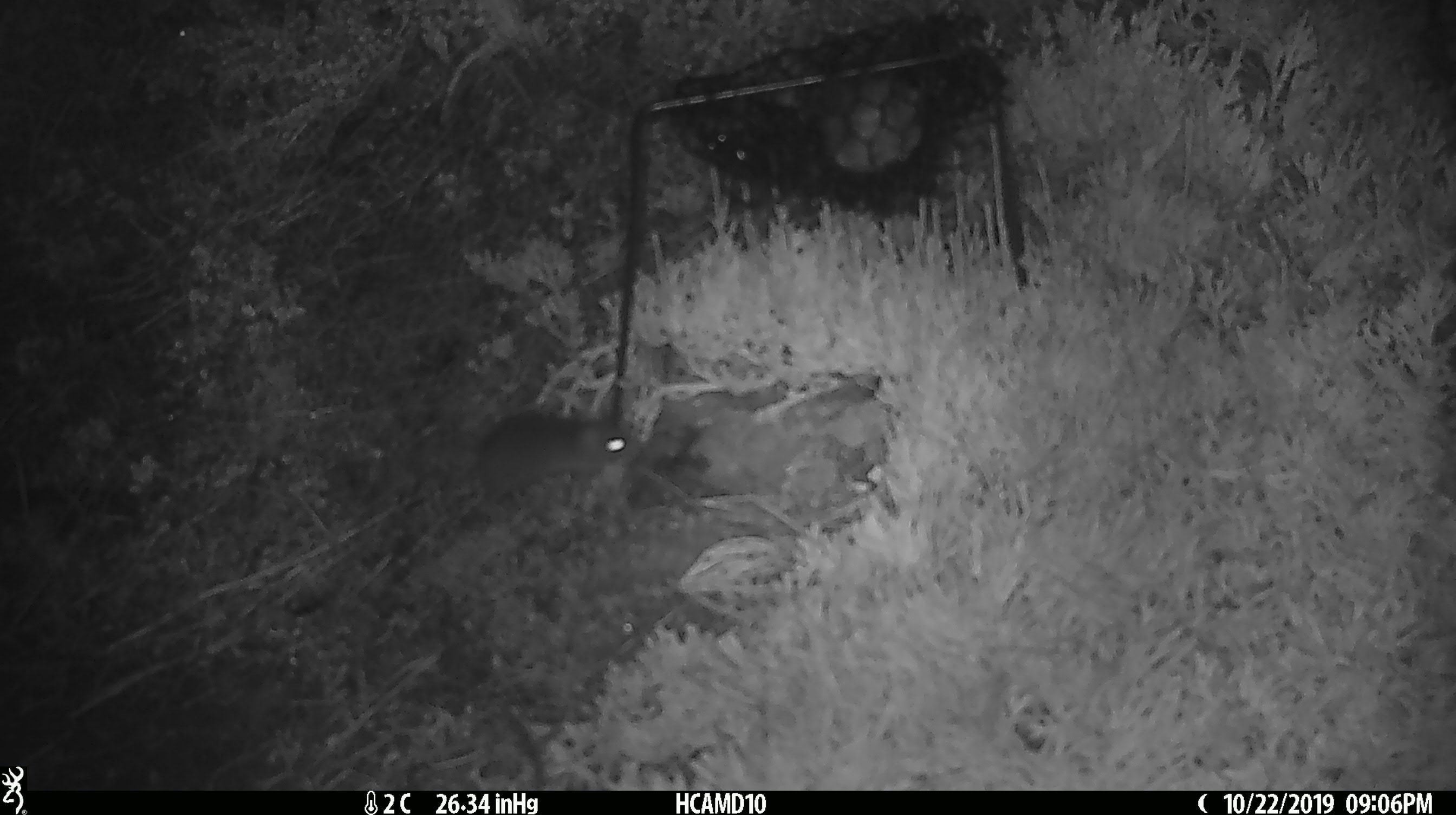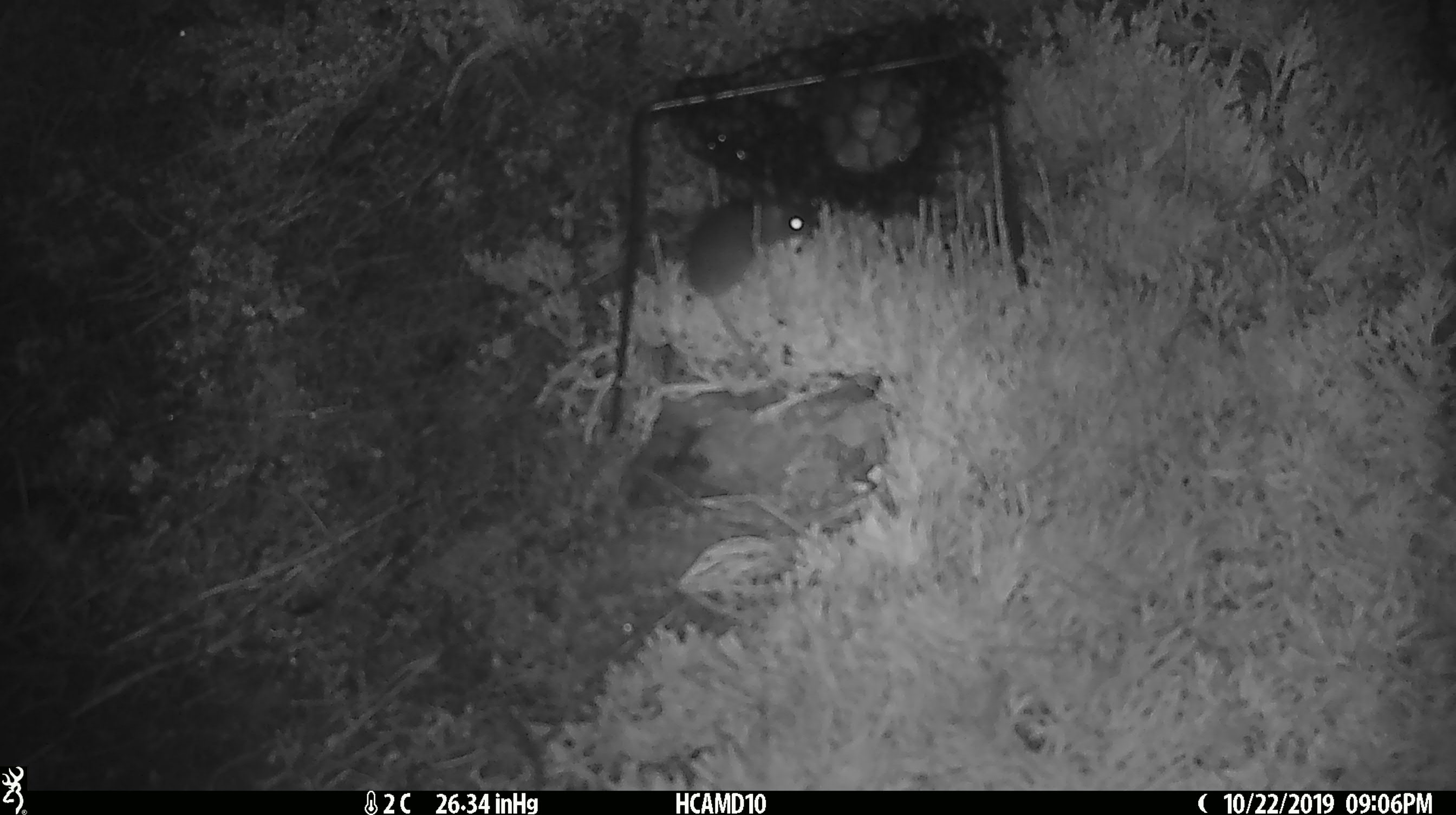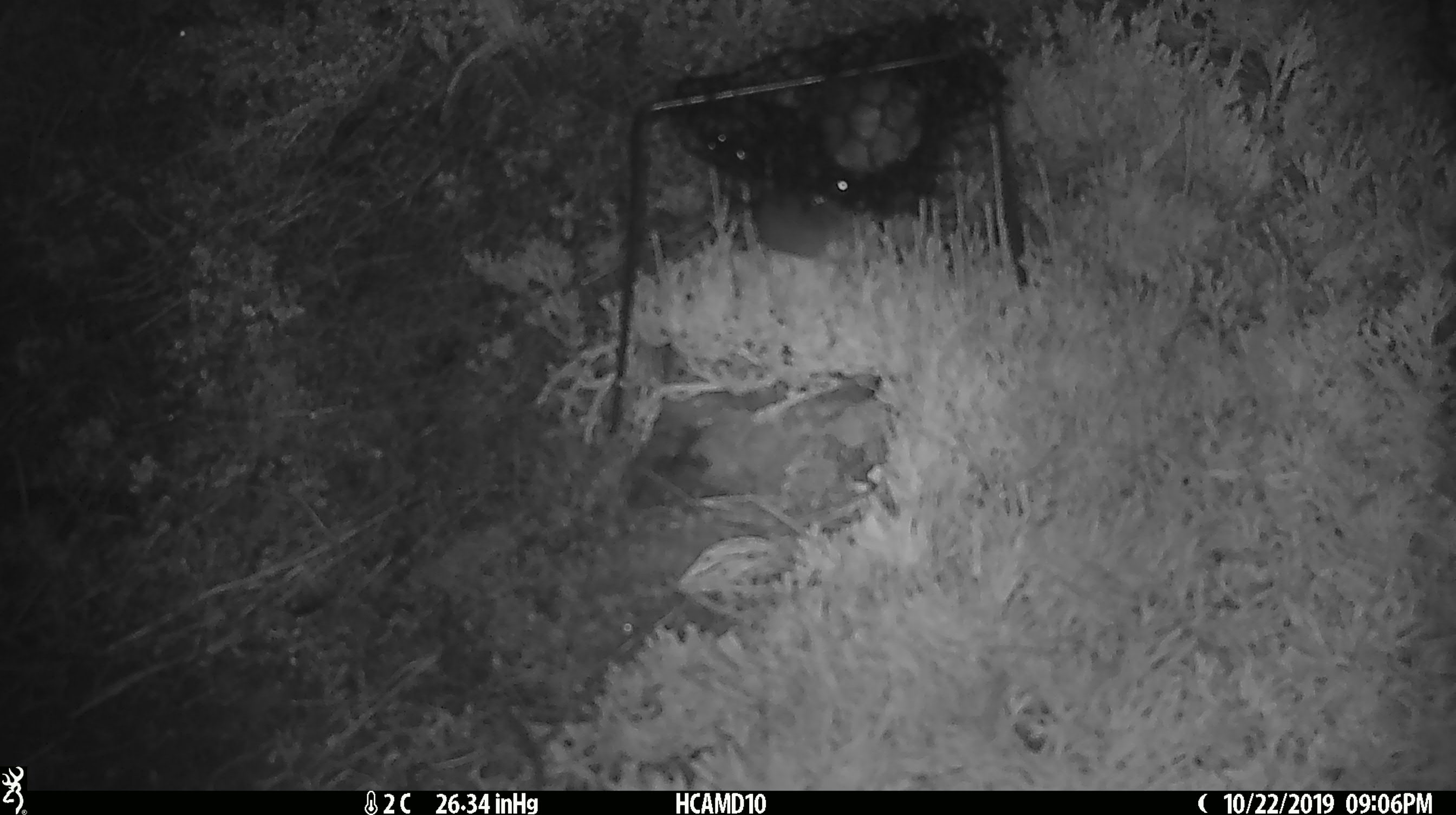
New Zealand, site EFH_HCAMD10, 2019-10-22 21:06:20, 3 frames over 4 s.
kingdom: Animalia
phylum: Chordata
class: Mammalia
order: Rodentia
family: Muridae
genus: Mus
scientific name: Mus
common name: mouse